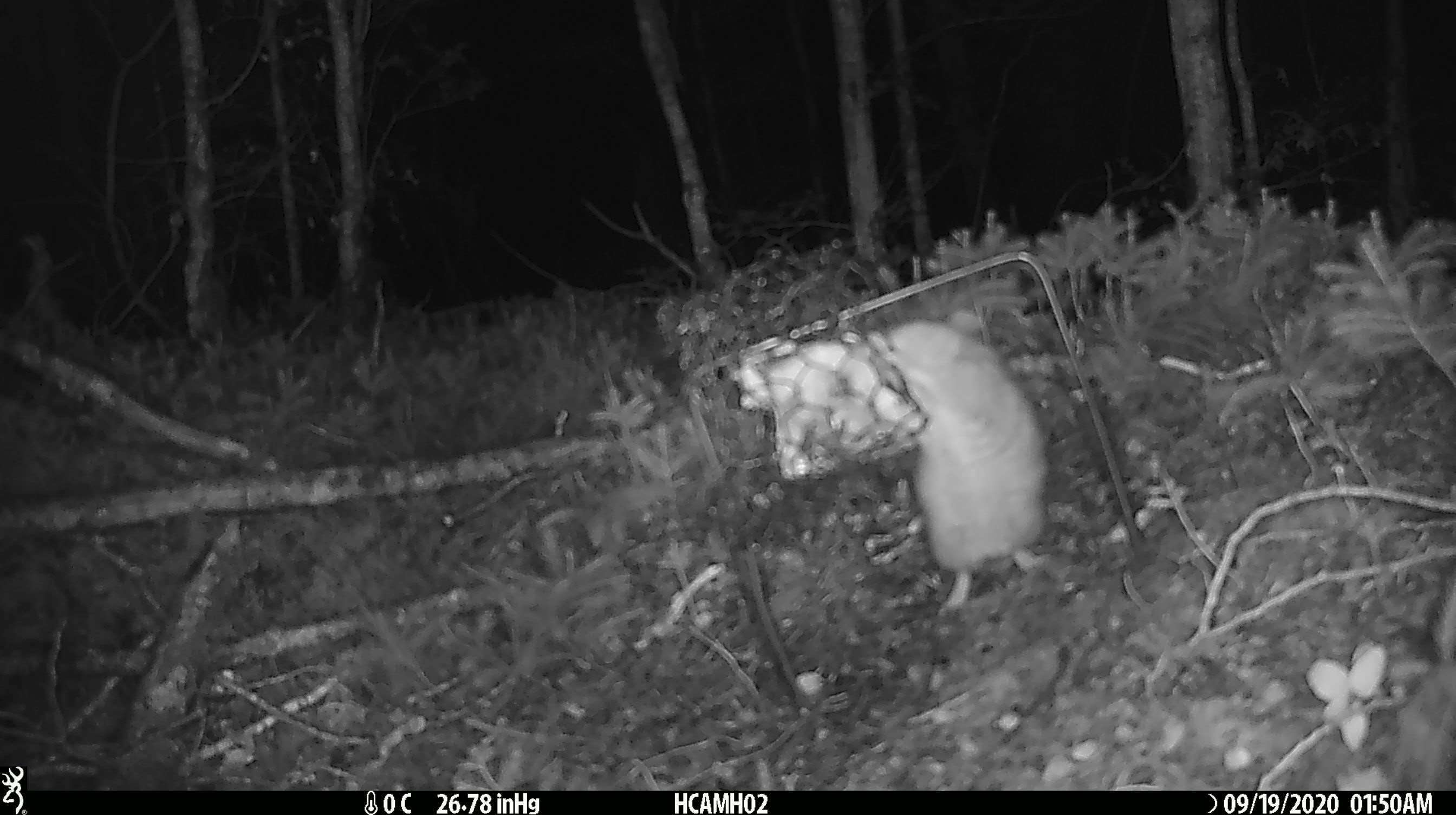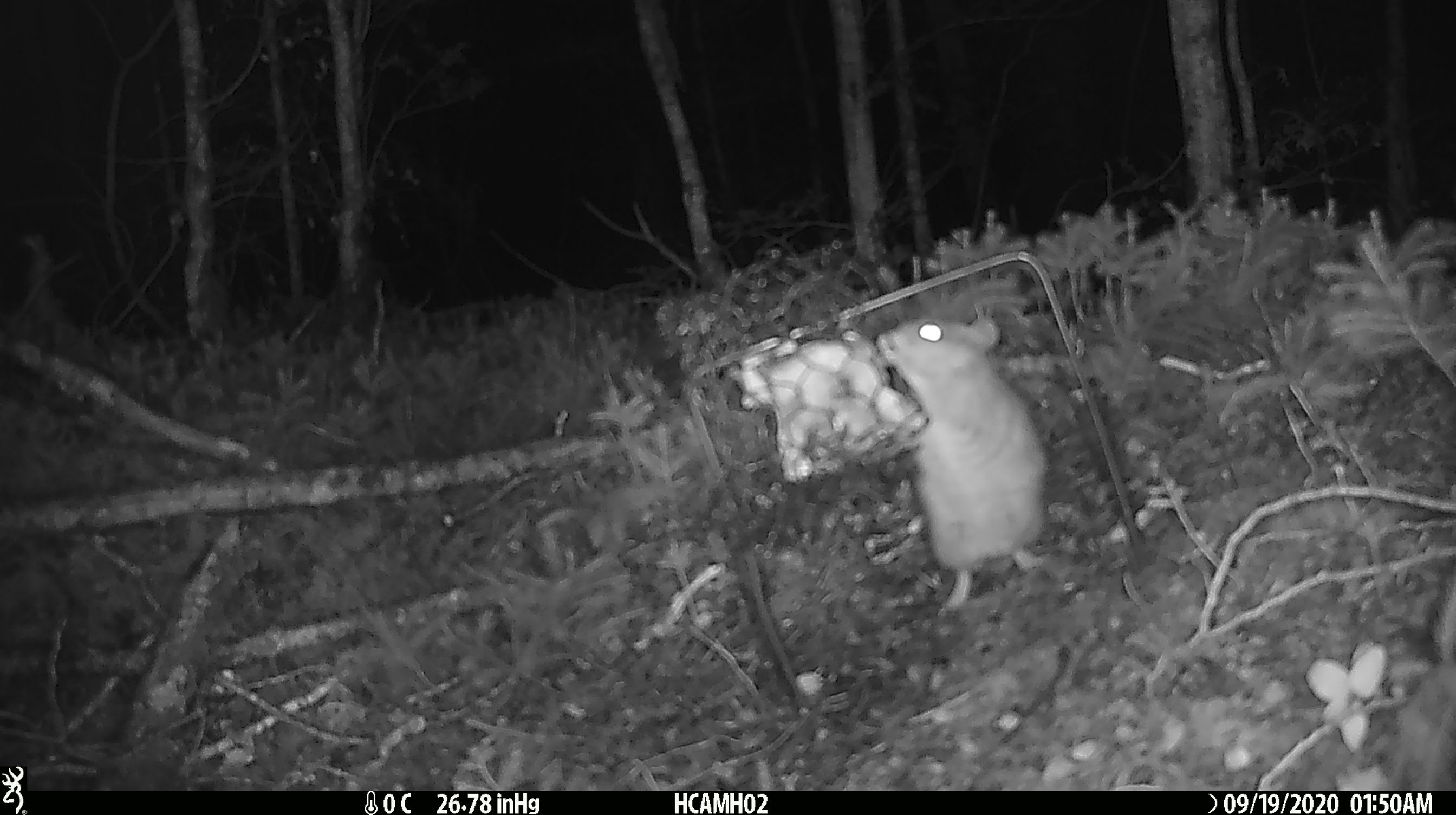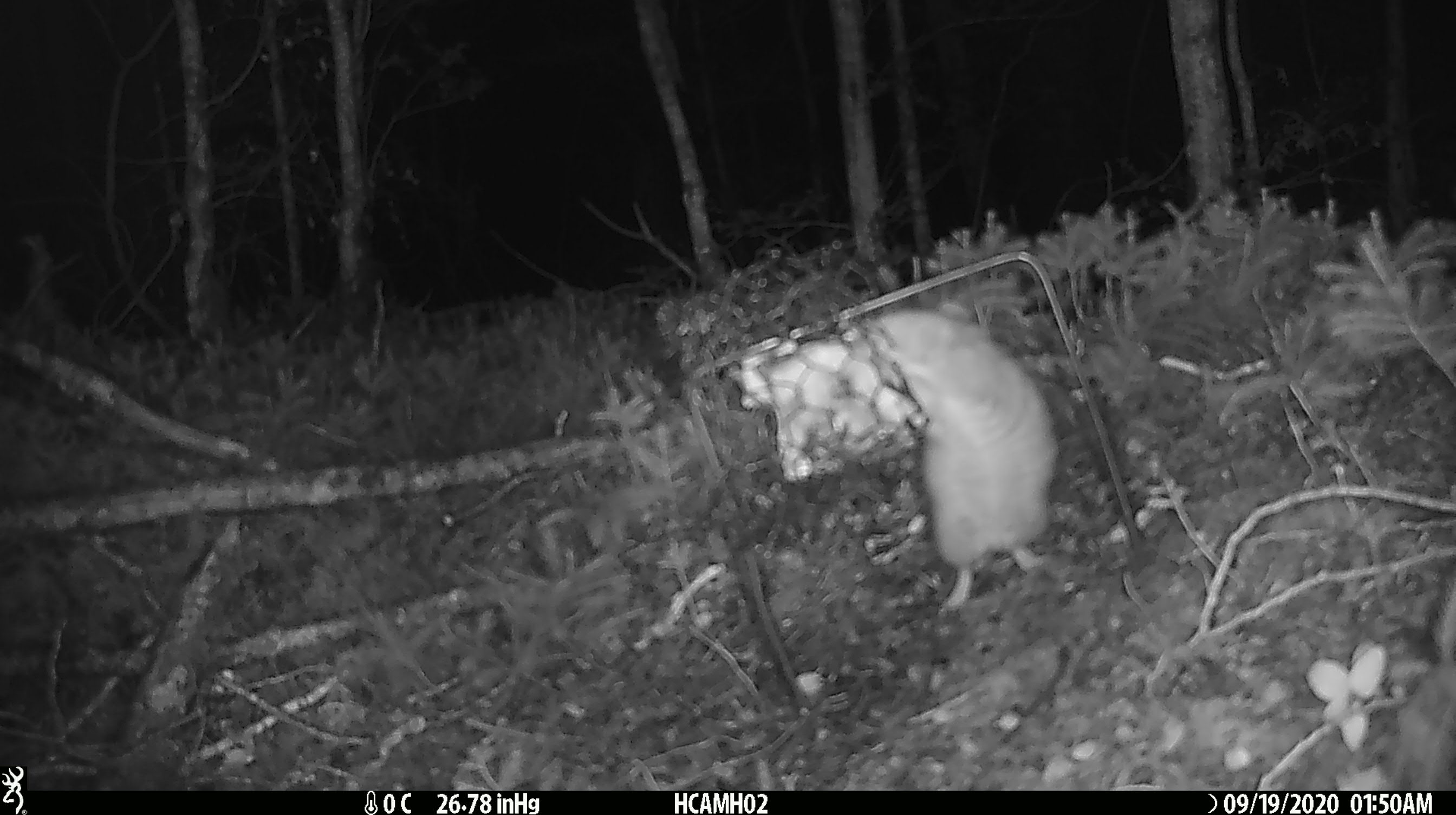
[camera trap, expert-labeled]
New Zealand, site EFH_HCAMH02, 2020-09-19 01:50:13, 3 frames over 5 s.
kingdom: Animalia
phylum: Chordata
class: Mammalia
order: Rodentia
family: Muridae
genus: Rattus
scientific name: Rattus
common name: rat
Rat (Rattus).